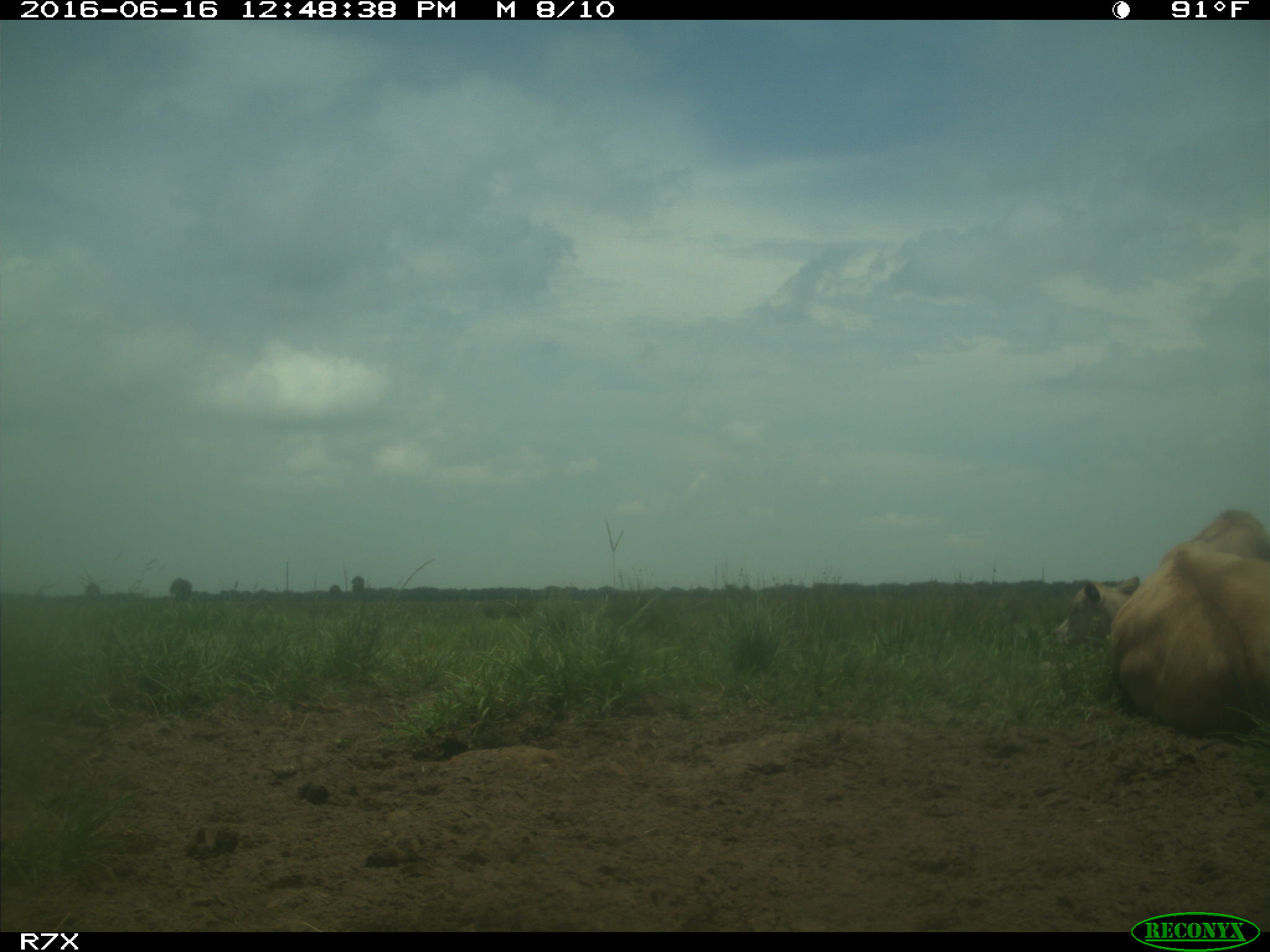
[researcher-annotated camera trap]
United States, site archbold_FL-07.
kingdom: Animalia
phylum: Chordata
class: Mammalia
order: Artiodactyla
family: Bovidae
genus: Bos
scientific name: Bos taurus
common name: domestic cow